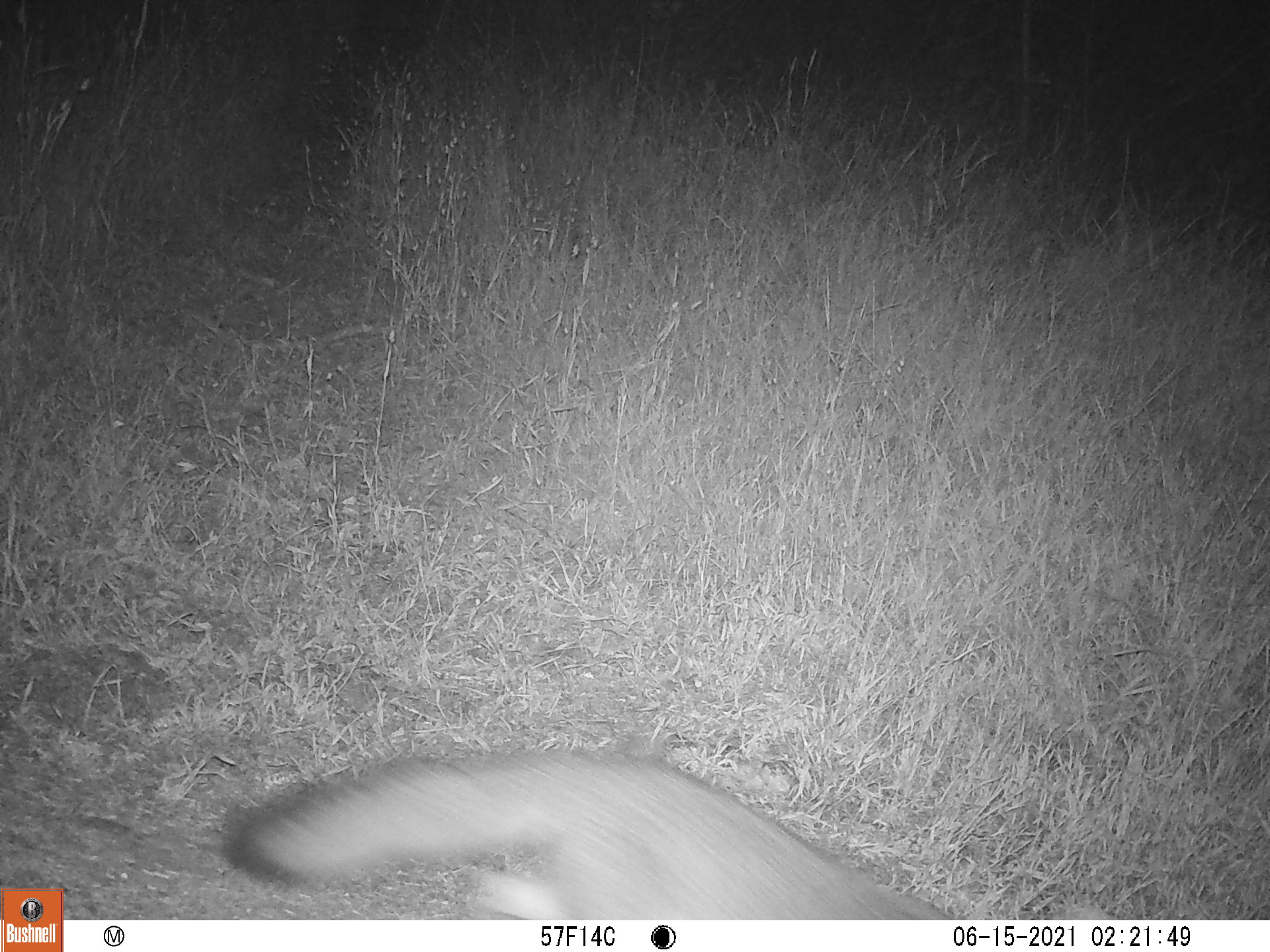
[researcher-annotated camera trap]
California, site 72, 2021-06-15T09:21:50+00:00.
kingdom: Animalia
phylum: Chordata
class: Mammalia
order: Carnivora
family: Canidae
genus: Urocyon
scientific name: Urocyon cinereoargenteus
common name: gray fox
Gray fox (Urocyon cinereoargenteus).